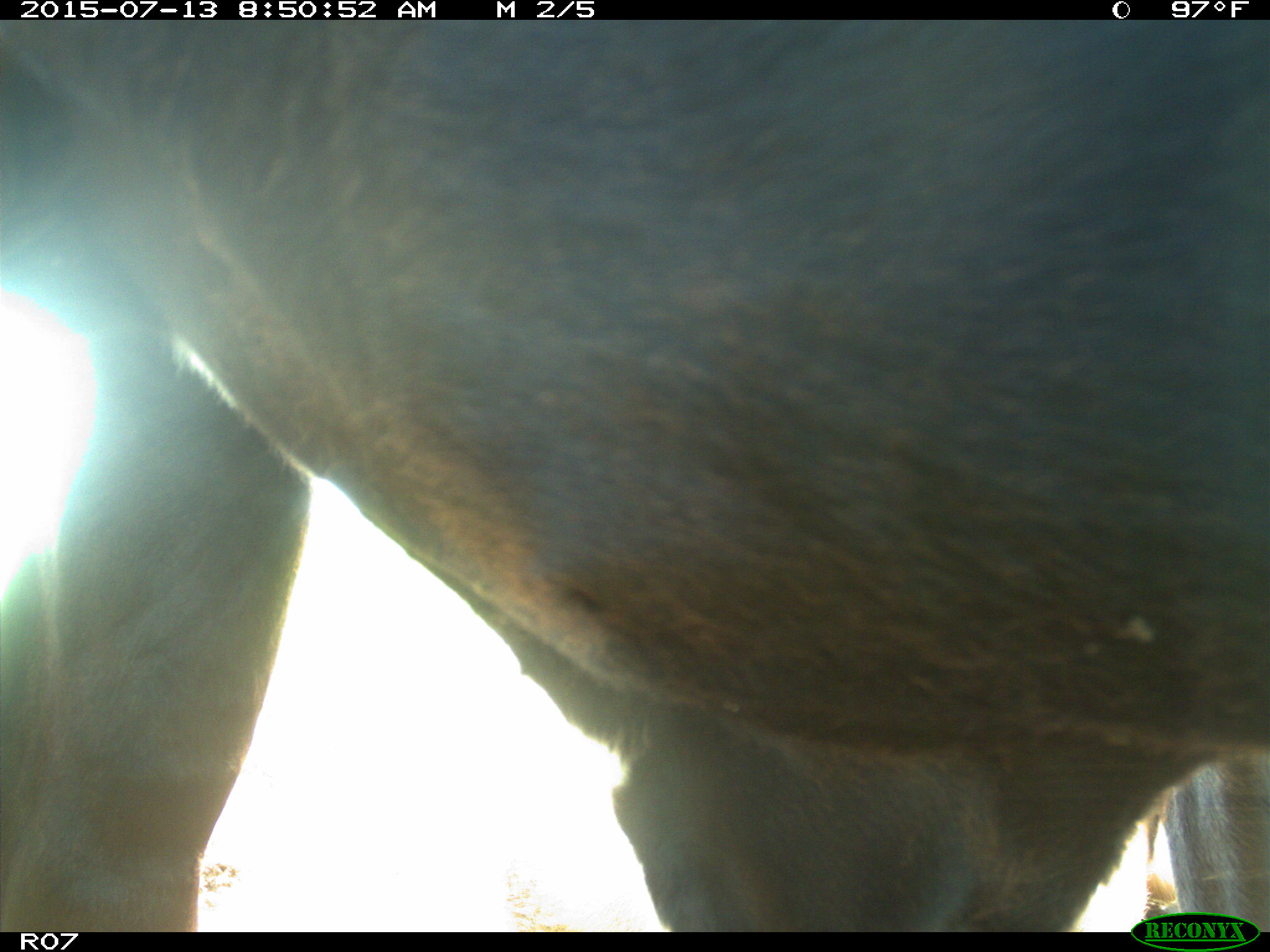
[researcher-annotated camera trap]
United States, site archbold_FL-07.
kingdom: Animalia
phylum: Chordata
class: Mammalia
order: Artiodactyla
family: Bovidae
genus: Bos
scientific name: Bos taurus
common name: domestic cow